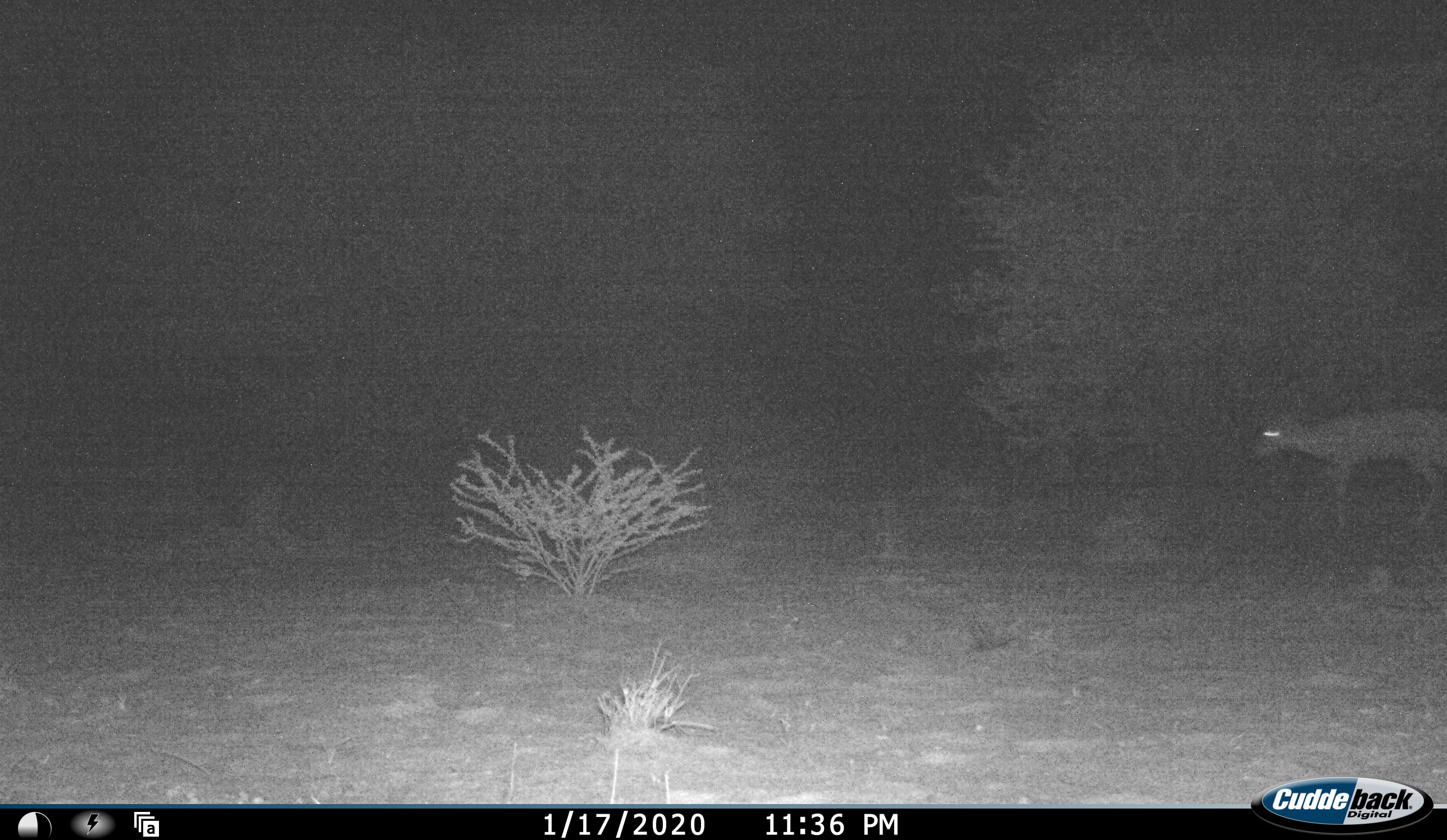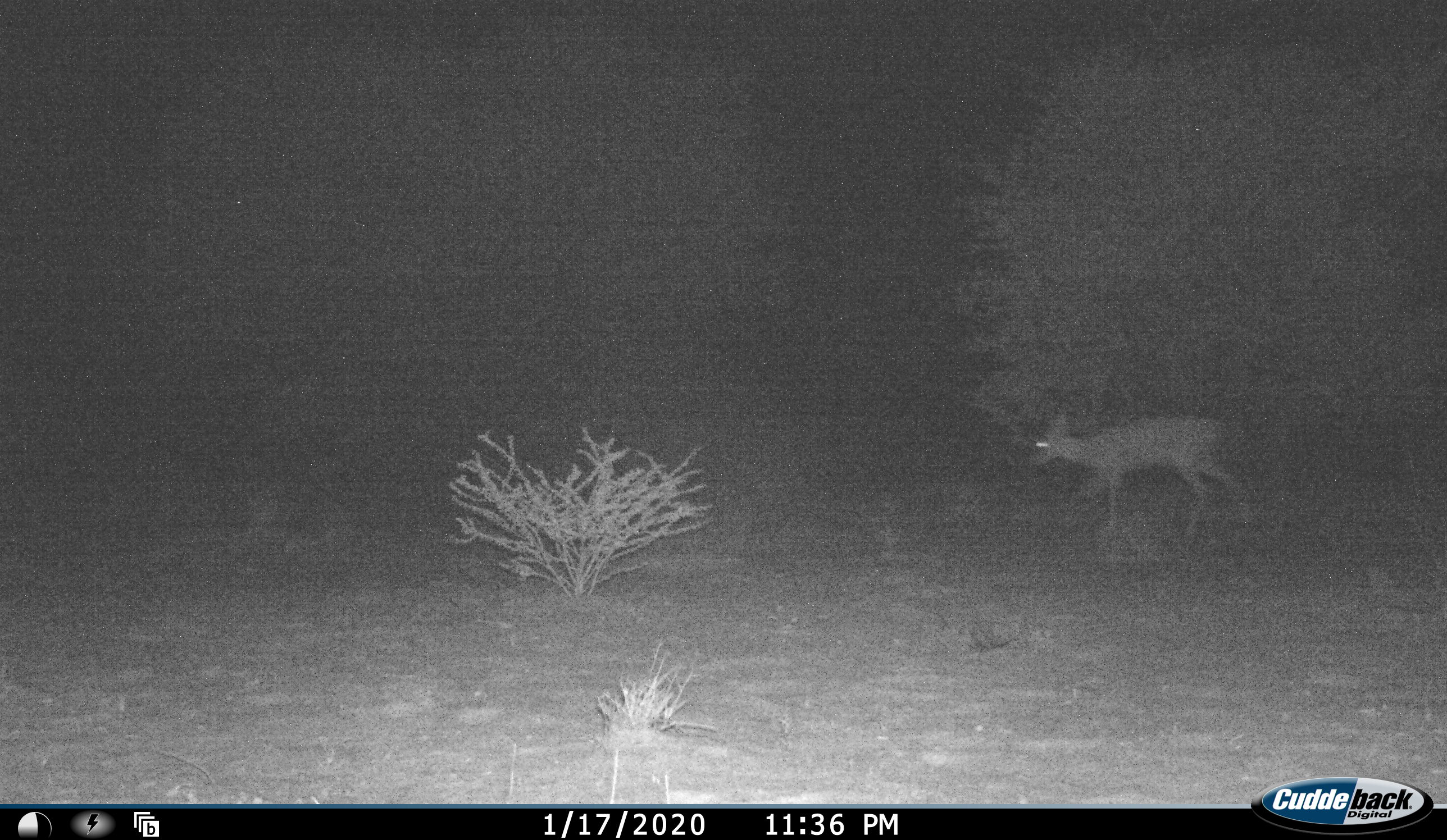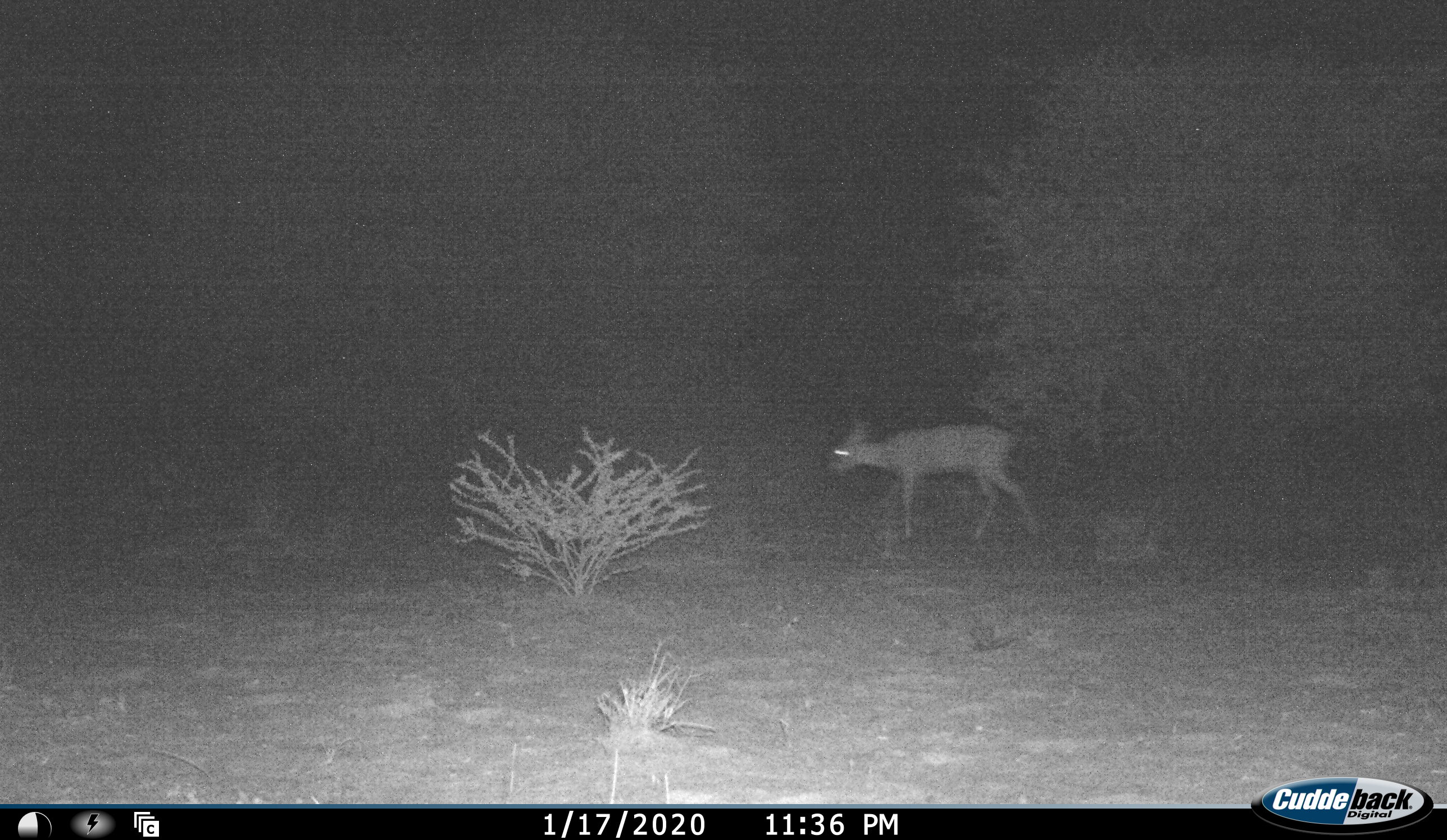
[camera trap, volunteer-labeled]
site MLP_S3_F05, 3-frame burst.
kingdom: Animalia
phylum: Chordata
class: Mammalia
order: Artiodactyla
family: Bovidae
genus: Raphicerus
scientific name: Raphicerus campestris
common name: steenbok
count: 1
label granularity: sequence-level